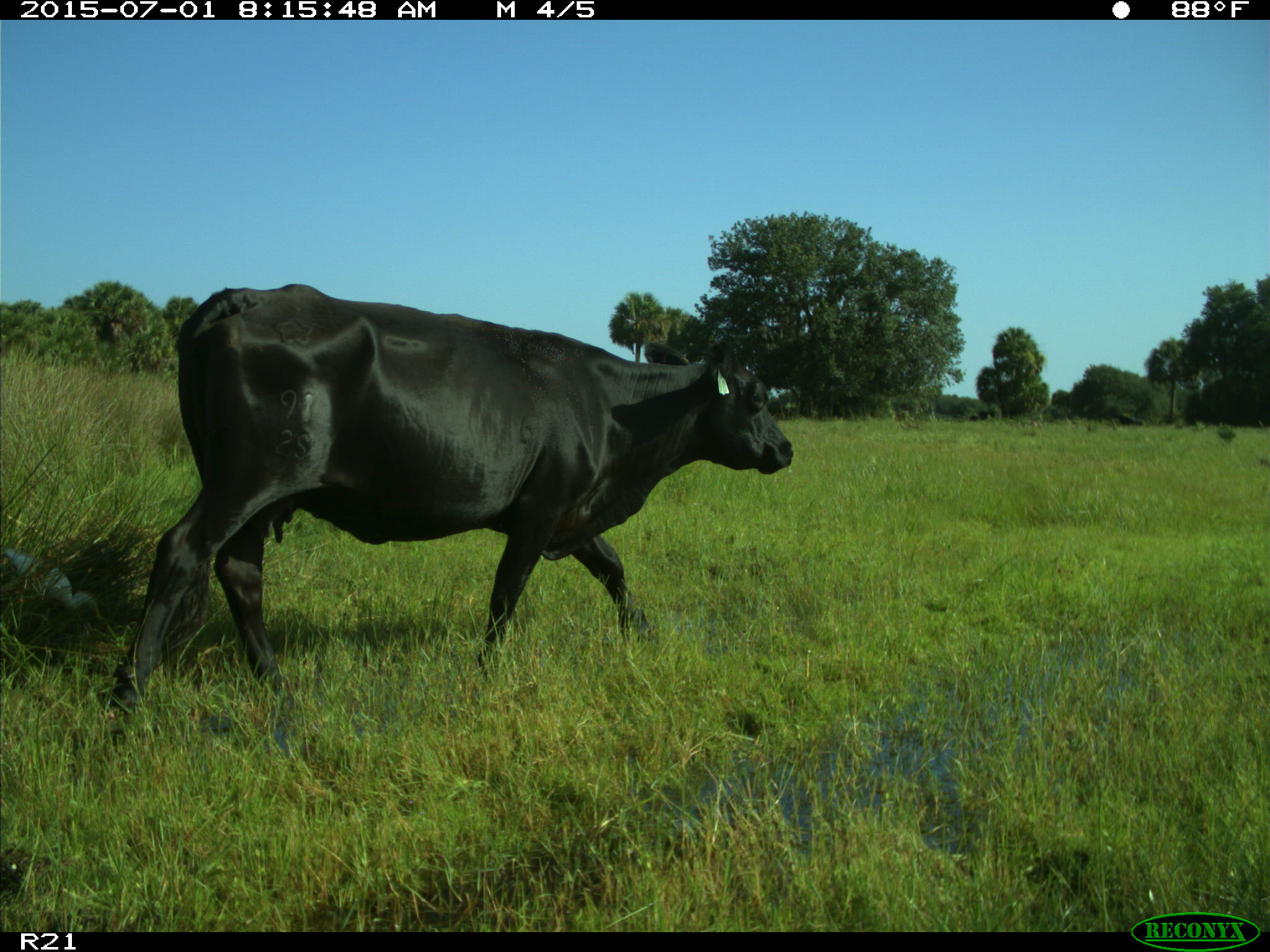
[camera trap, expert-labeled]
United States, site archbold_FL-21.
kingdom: Animalia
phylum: Chordata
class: Mammalia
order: Artiodactyla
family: Bovidae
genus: Bos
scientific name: Bos taurus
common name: domestic cow